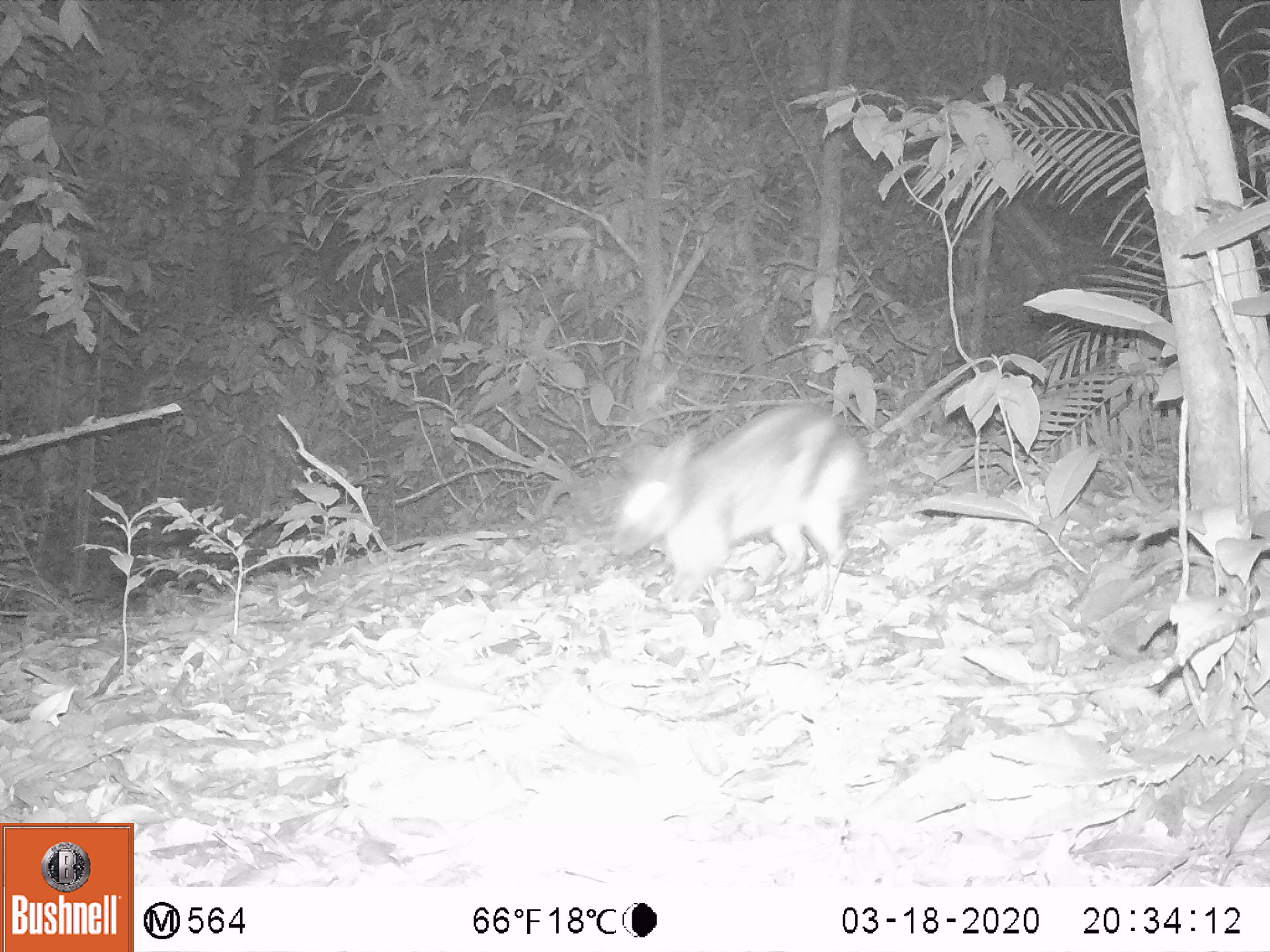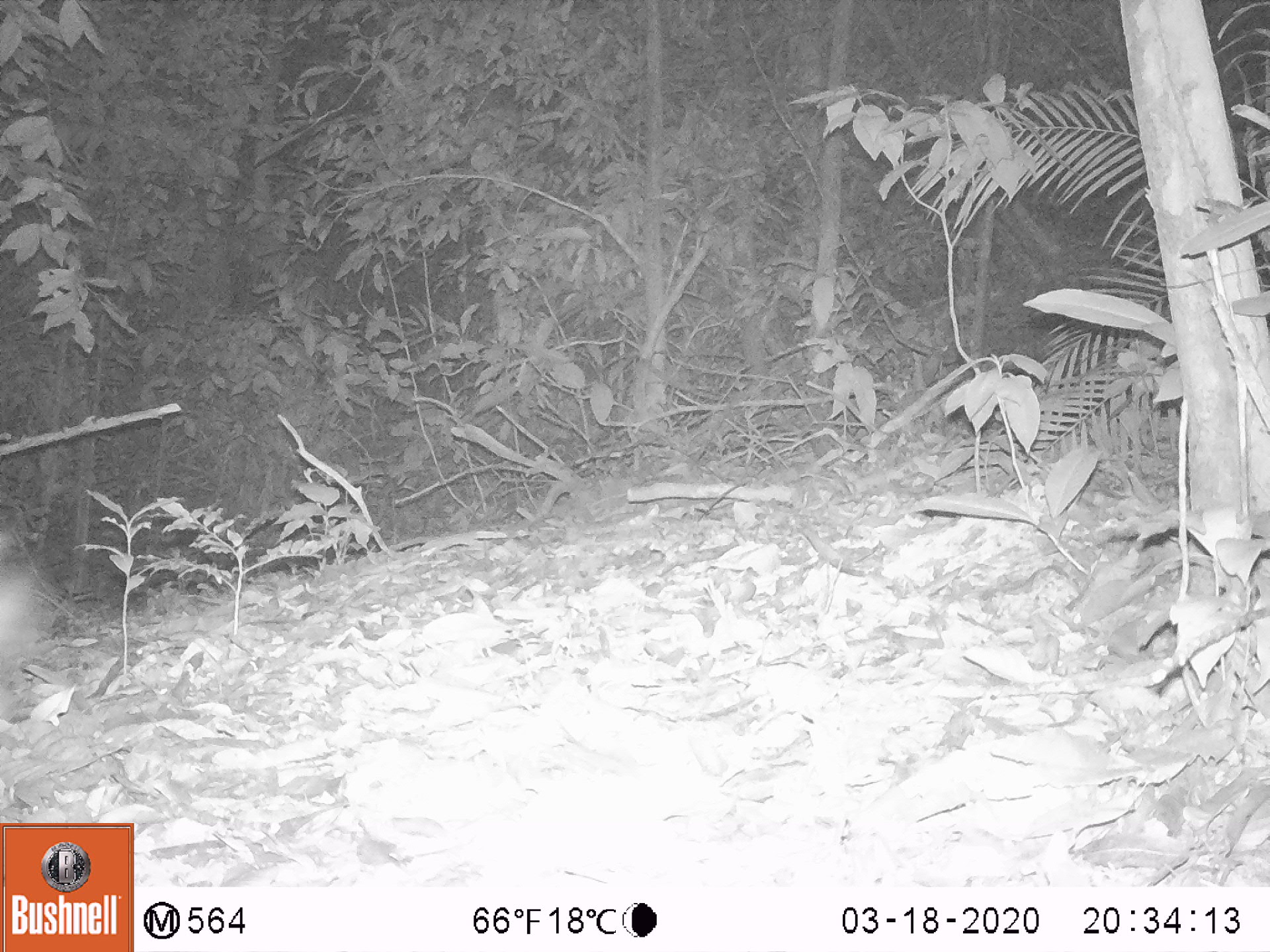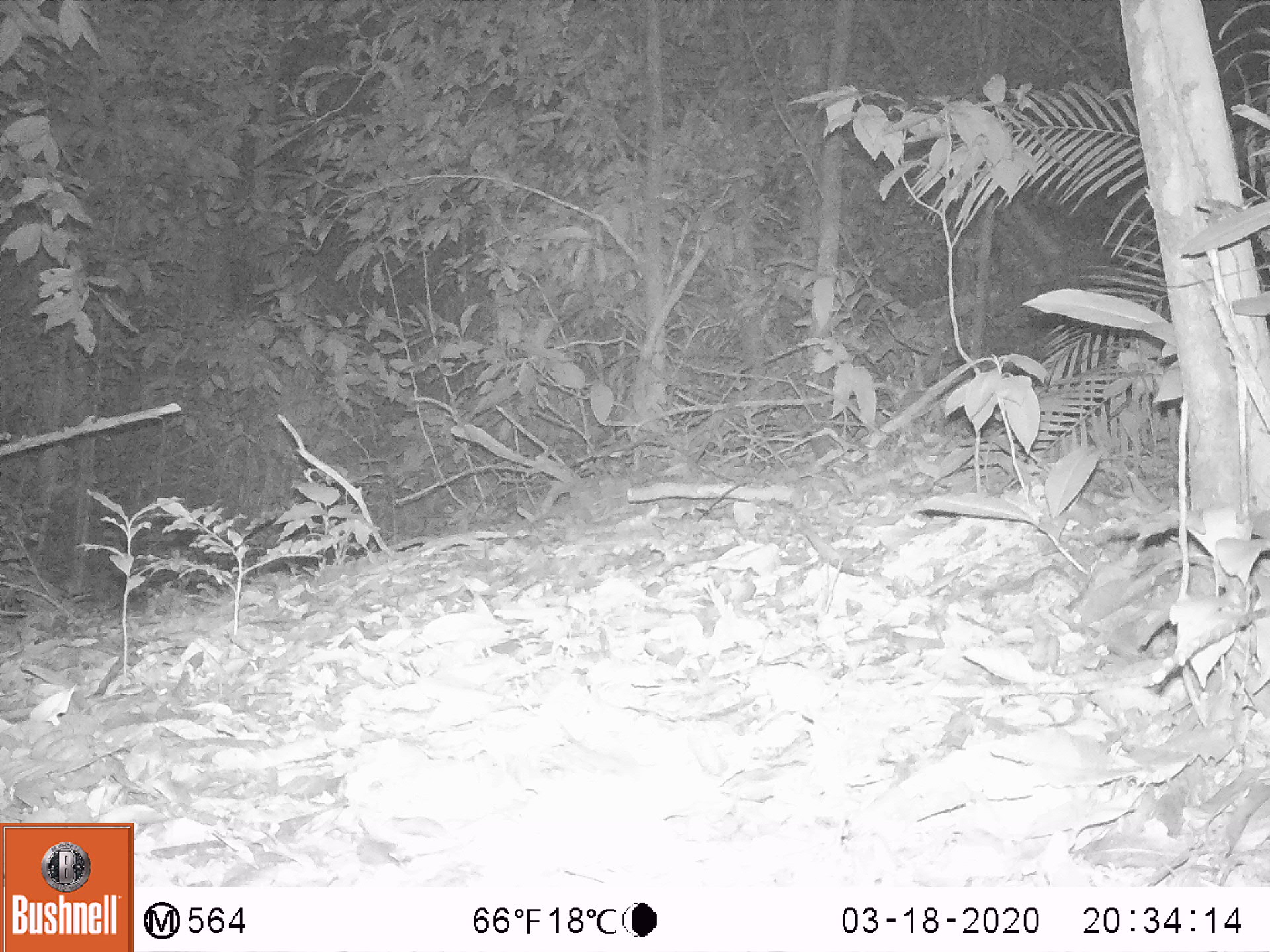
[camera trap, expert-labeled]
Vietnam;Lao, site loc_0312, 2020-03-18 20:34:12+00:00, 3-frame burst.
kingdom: Animalia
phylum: Chordata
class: Mammalia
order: Lagomorpha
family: Leporidae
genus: Nesolagus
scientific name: Nesolagus timminsi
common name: annamite striped rabbit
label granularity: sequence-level